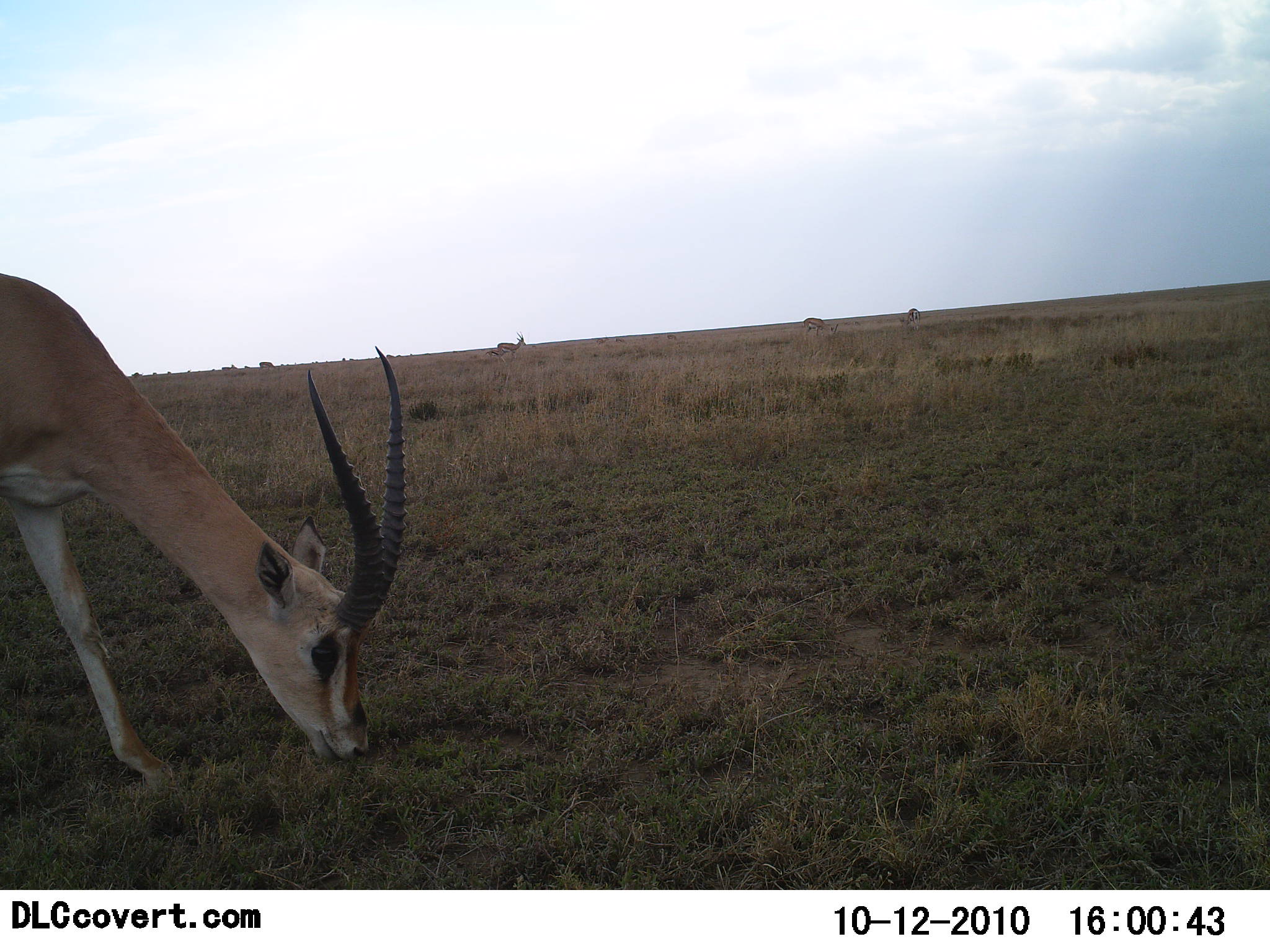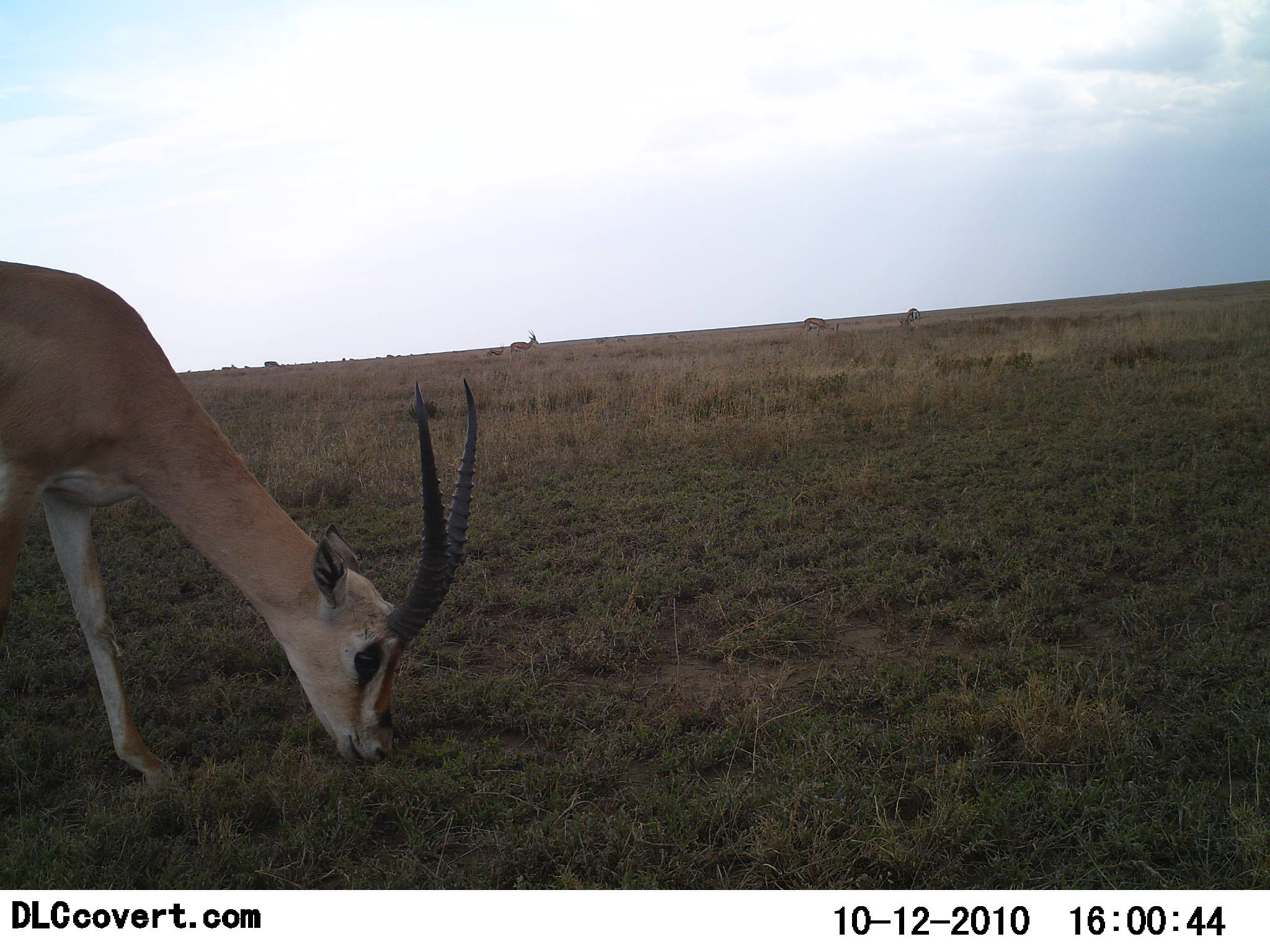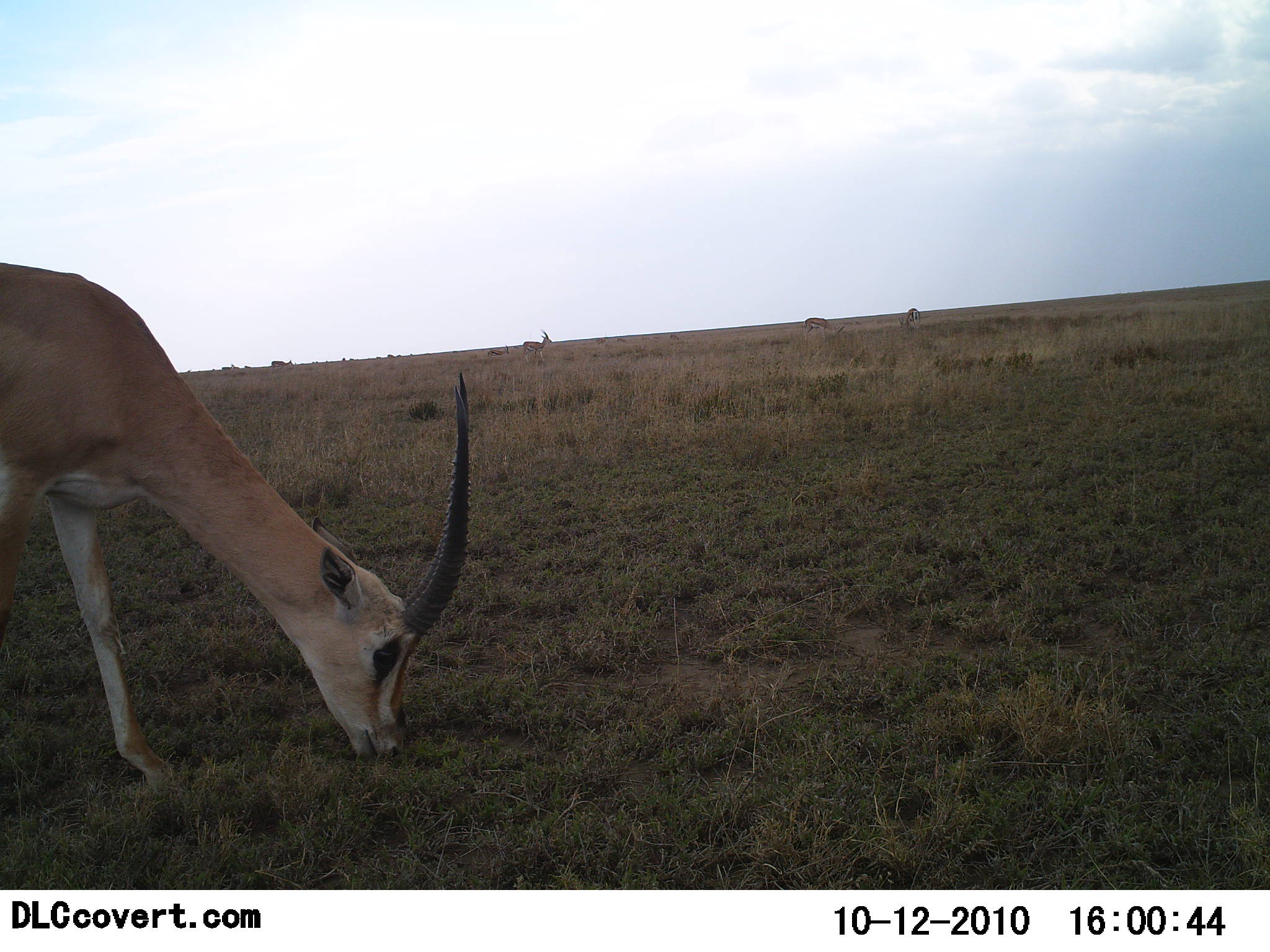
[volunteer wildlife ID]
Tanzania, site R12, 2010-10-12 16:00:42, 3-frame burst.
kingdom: Animalia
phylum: Chordata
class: Mammalia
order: Artiodactyla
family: Bovidae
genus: Nanger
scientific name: Nanger granti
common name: grant's gazelle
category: gazellegrants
Gazellegrants (grant's gazelle) (Nanger granti), count 3. Behavior (volunteer vote fractions): standing 23%, resting 0%, moving 38%, interacting 0%. Young present (vote fraction): 8%. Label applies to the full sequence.